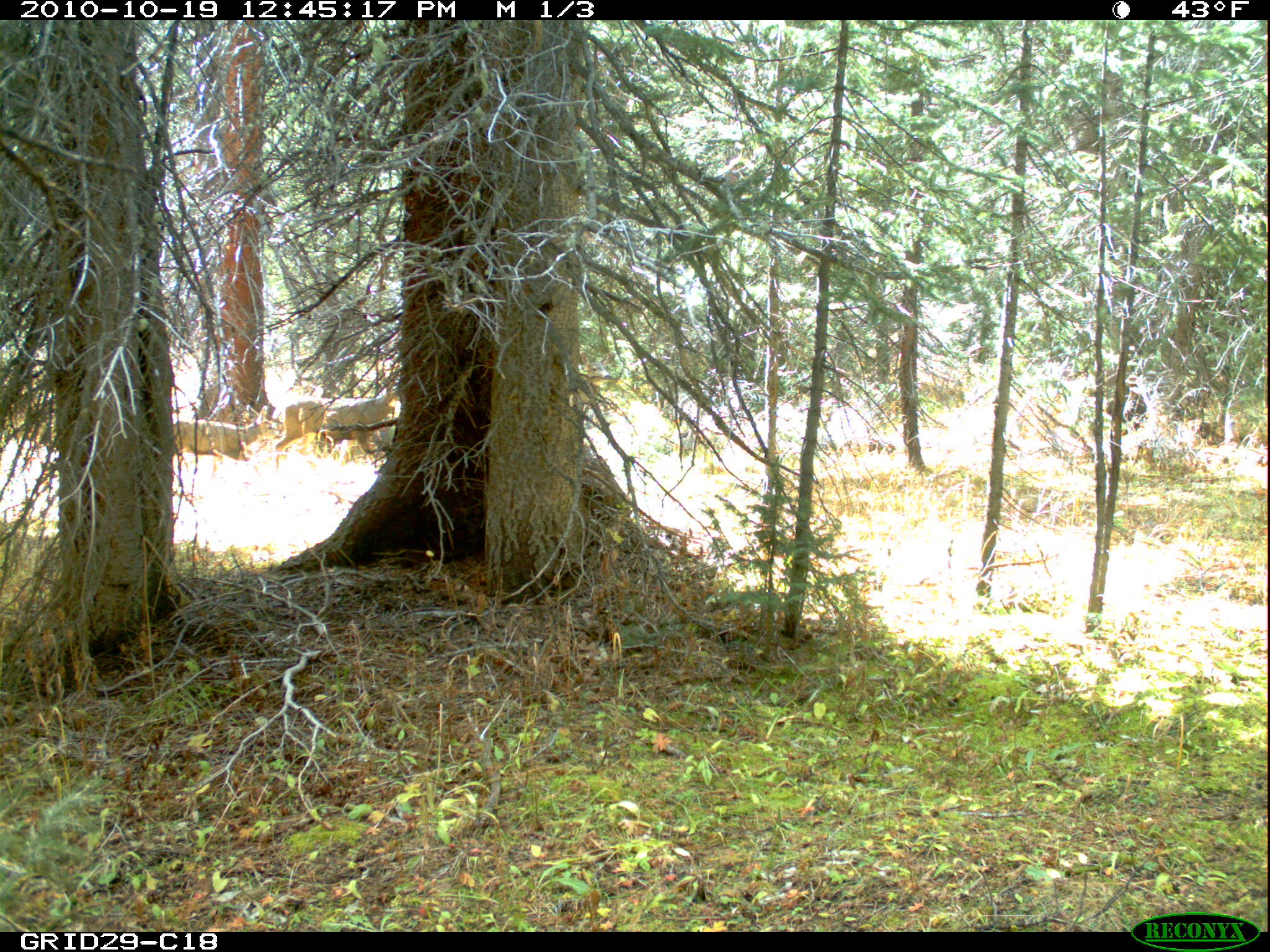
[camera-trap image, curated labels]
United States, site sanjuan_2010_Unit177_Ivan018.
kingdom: Animalia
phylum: Chordata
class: Mammalia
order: Artiodactyla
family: Cervidae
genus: Odocoileus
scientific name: Odocoileus hemionus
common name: mule deer